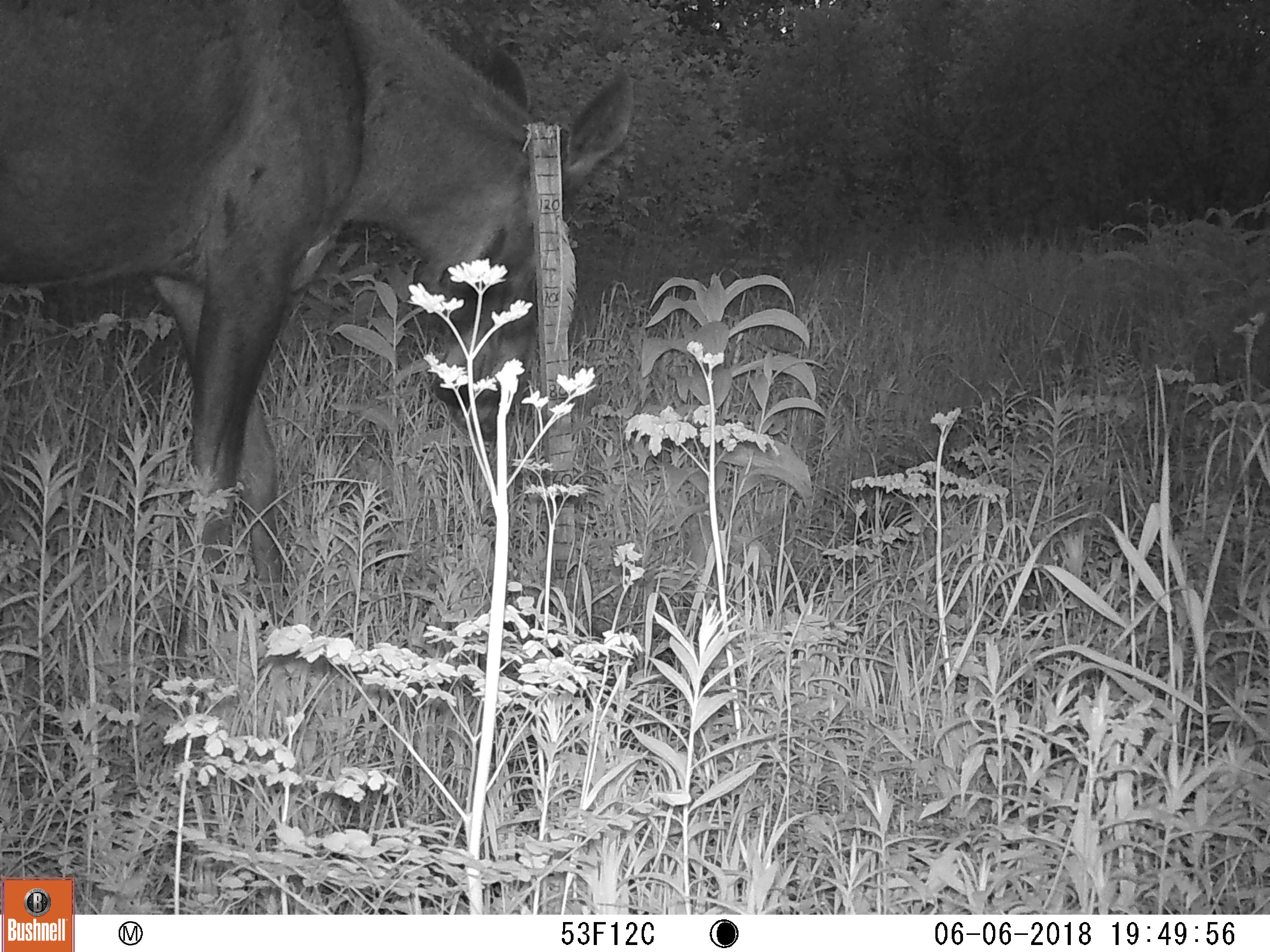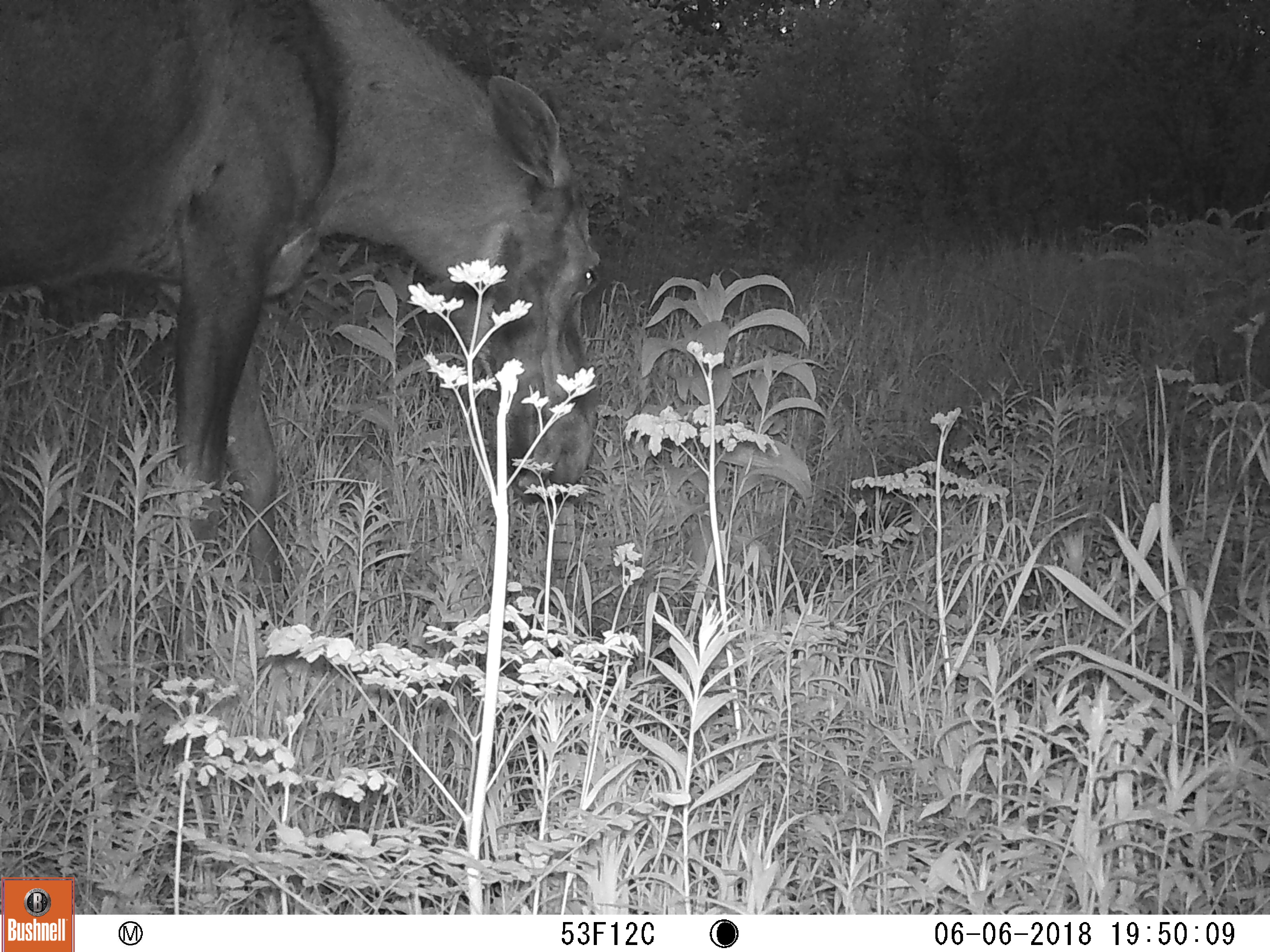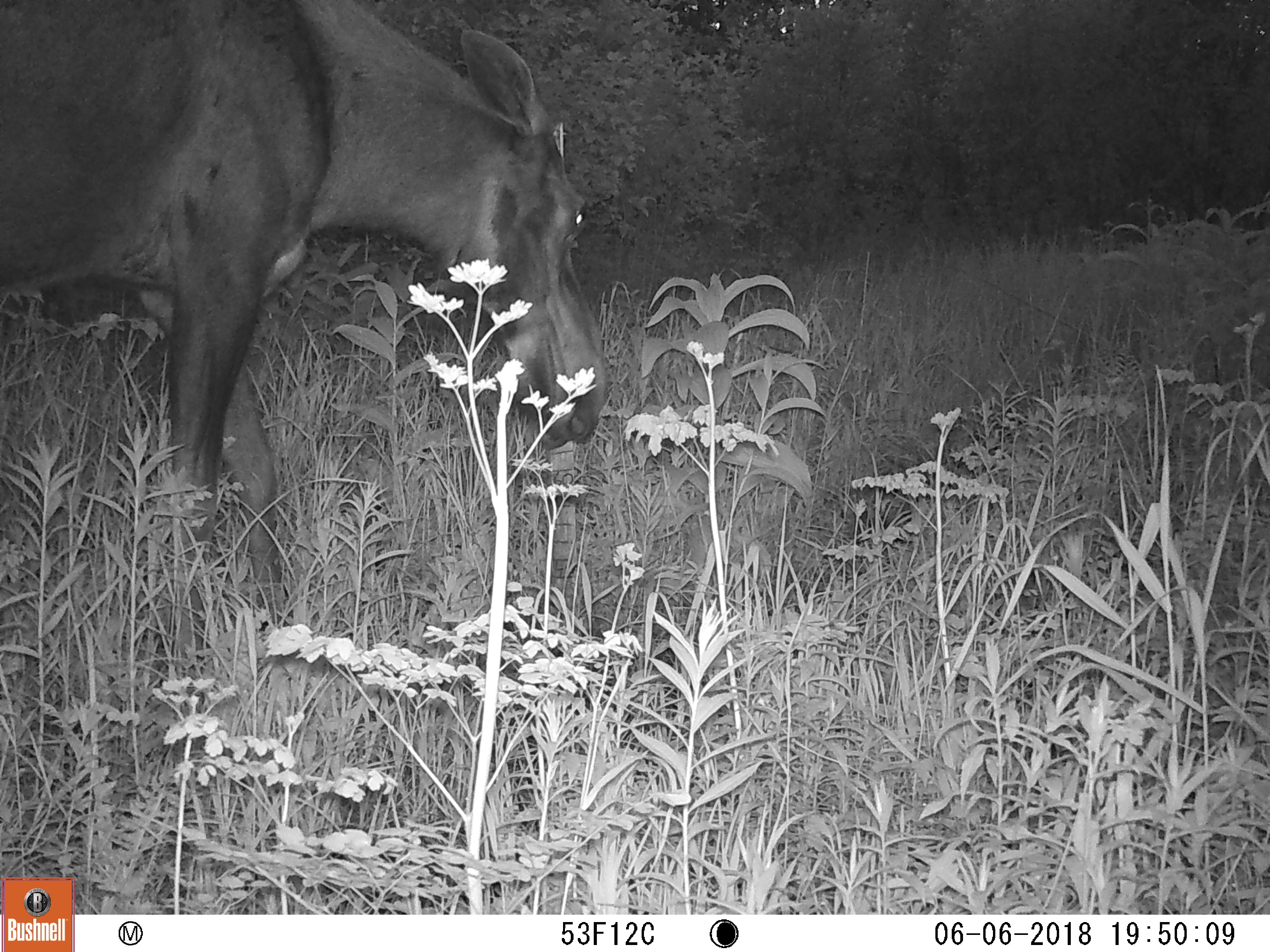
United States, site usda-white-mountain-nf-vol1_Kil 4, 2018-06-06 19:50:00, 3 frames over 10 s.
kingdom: Animalia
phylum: Chordata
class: Mammalia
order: Artiodactyla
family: Cervidae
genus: Alces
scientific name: Alces alces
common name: moose